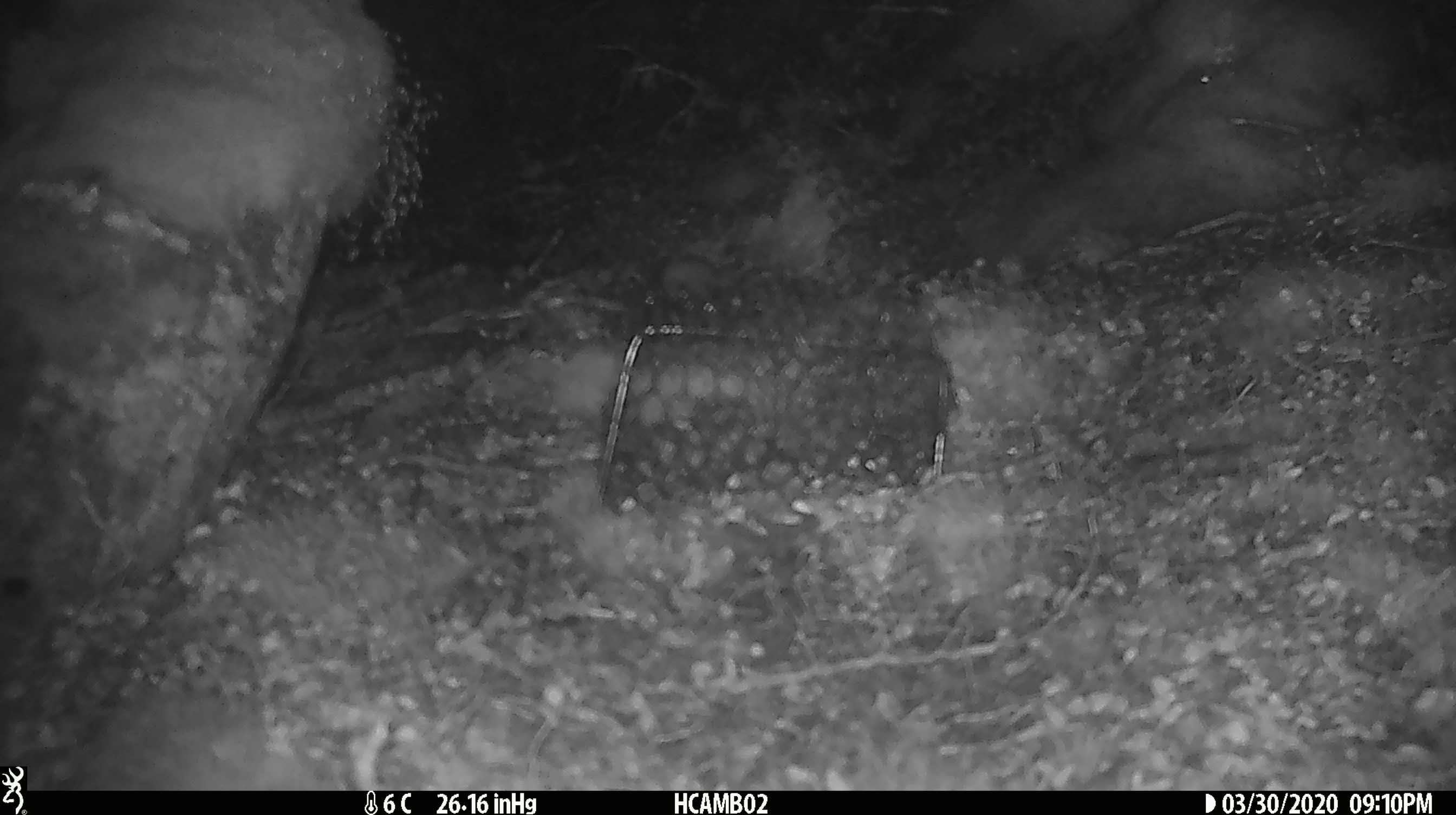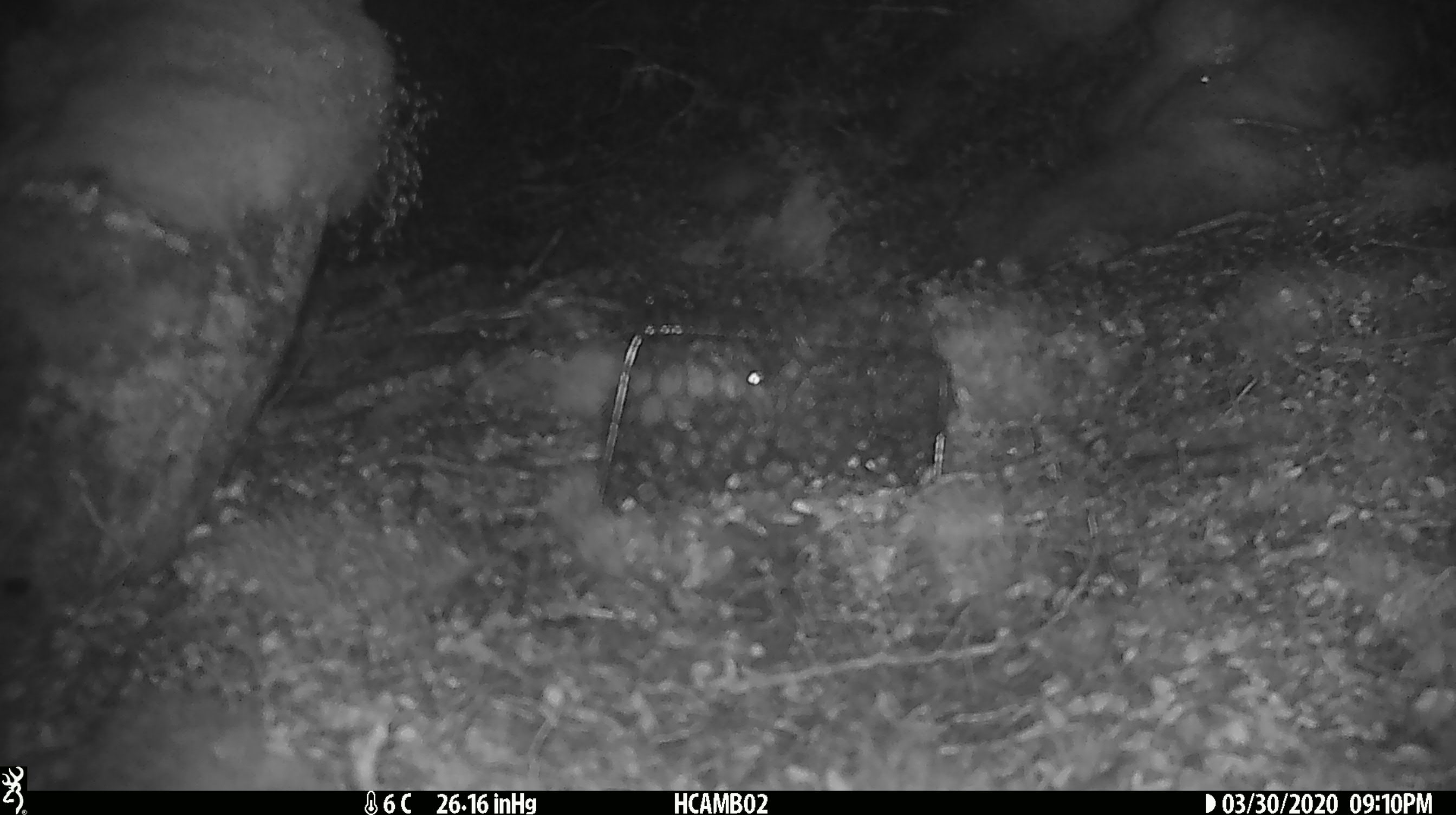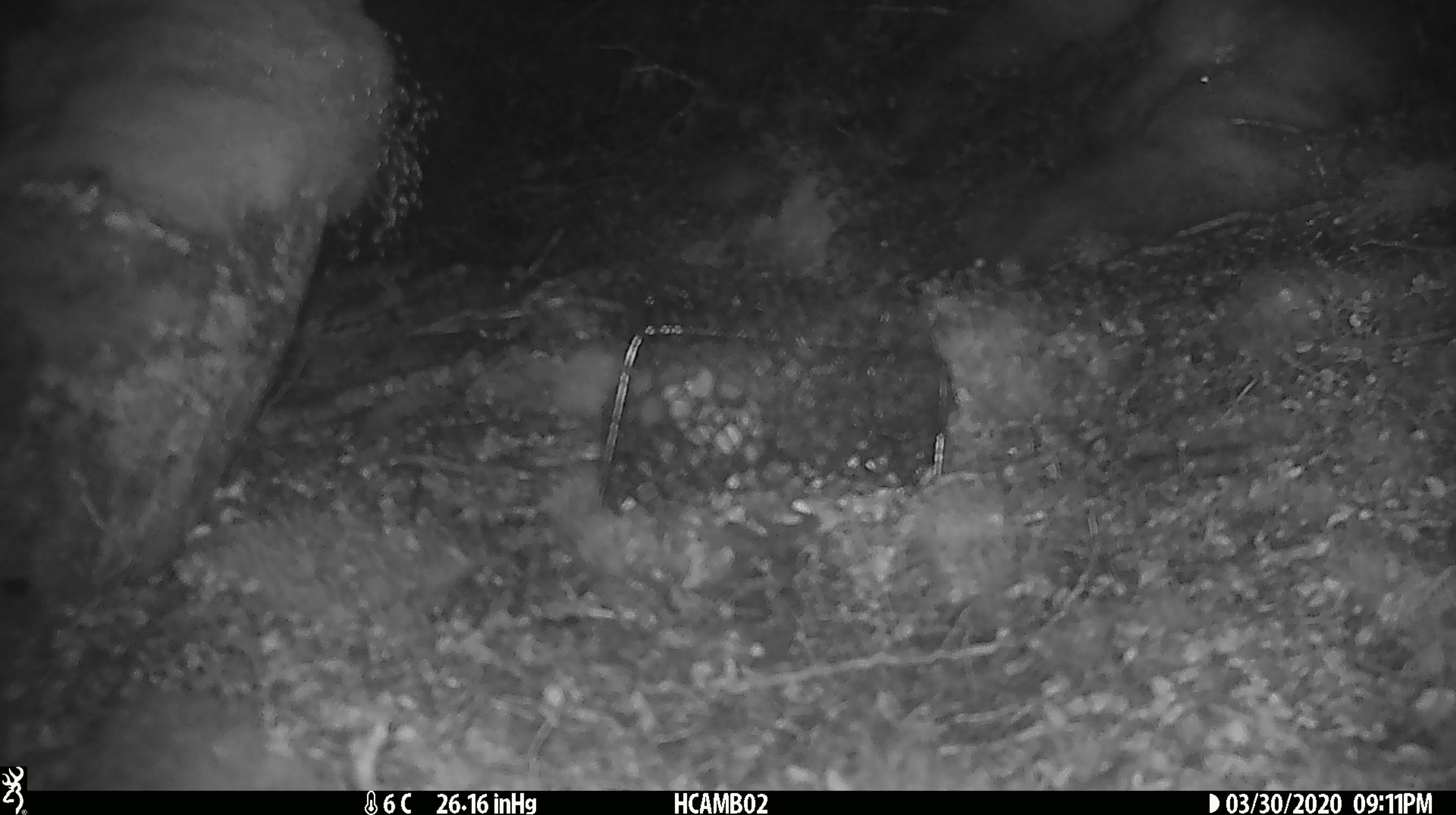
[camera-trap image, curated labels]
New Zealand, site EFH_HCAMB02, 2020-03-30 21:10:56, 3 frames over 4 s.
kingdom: Animalia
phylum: Chordata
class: Mammalia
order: Rodentia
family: Muridae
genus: Mus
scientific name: Mus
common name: mouse